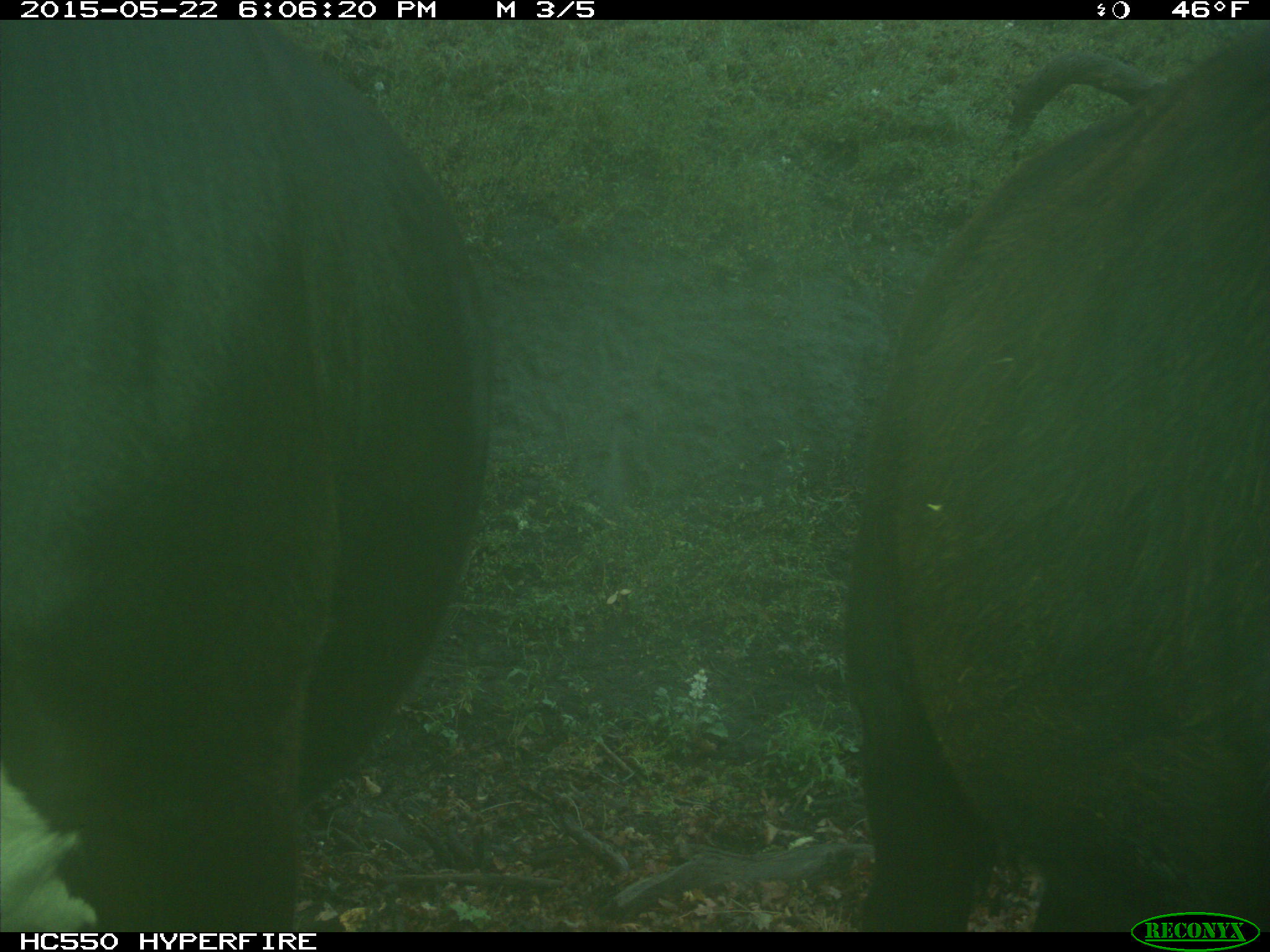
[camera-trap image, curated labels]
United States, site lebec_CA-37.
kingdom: Animalia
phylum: Chordata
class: Mammalia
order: Artiodactyla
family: Bovidae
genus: Bos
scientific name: Bos taurus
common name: domestic cow